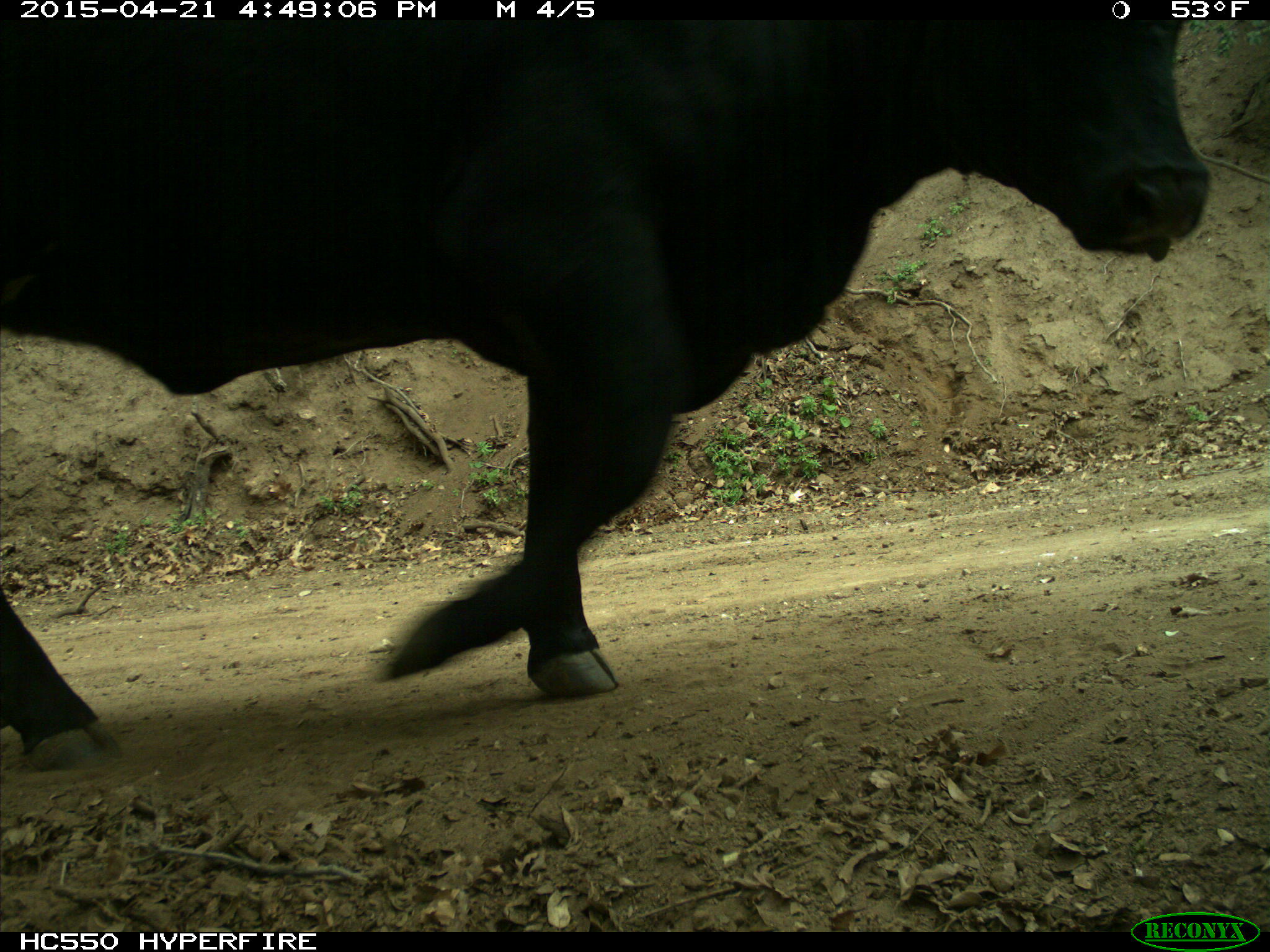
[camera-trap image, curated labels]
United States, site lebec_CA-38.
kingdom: Animalia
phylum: Chordata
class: Mammalia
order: Artiodactyla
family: Bovidae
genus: Bos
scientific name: Bos taurus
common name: domestic cow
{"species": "Bos taurus (domestic cow)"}